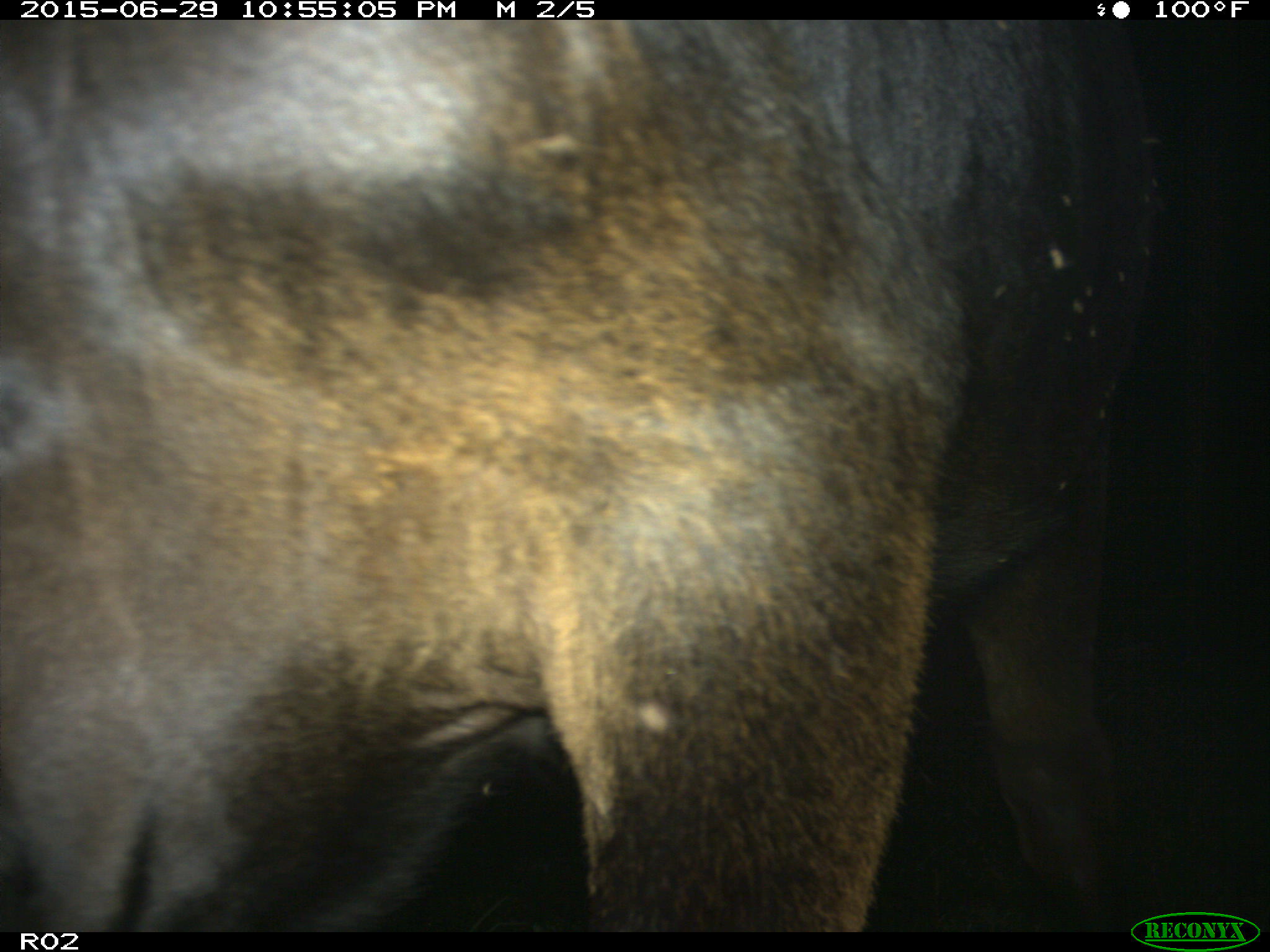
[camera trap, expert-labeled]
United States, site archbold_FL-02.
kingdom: Animalia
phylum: Chordata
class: Mammalia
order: Artiodactyla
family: Bovidae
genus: Bos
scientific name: Bos taurus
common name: domestic cow